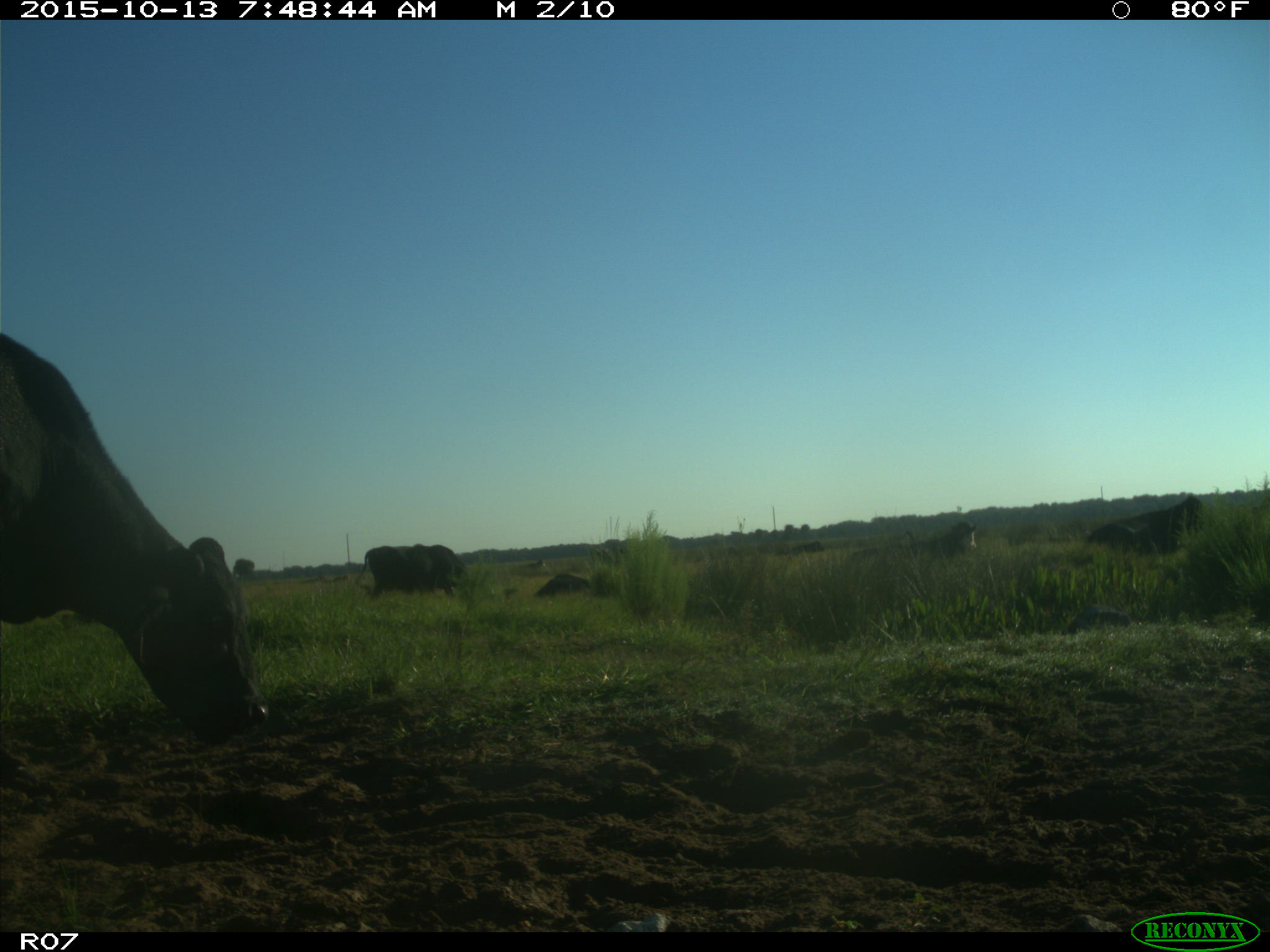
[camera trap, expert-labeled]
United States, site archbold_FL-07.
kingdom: Animalia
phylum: Chordata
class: Mammalia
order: Artiodactyla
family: Bovidae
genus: Bos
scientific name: Bos taurus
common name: domestic cow